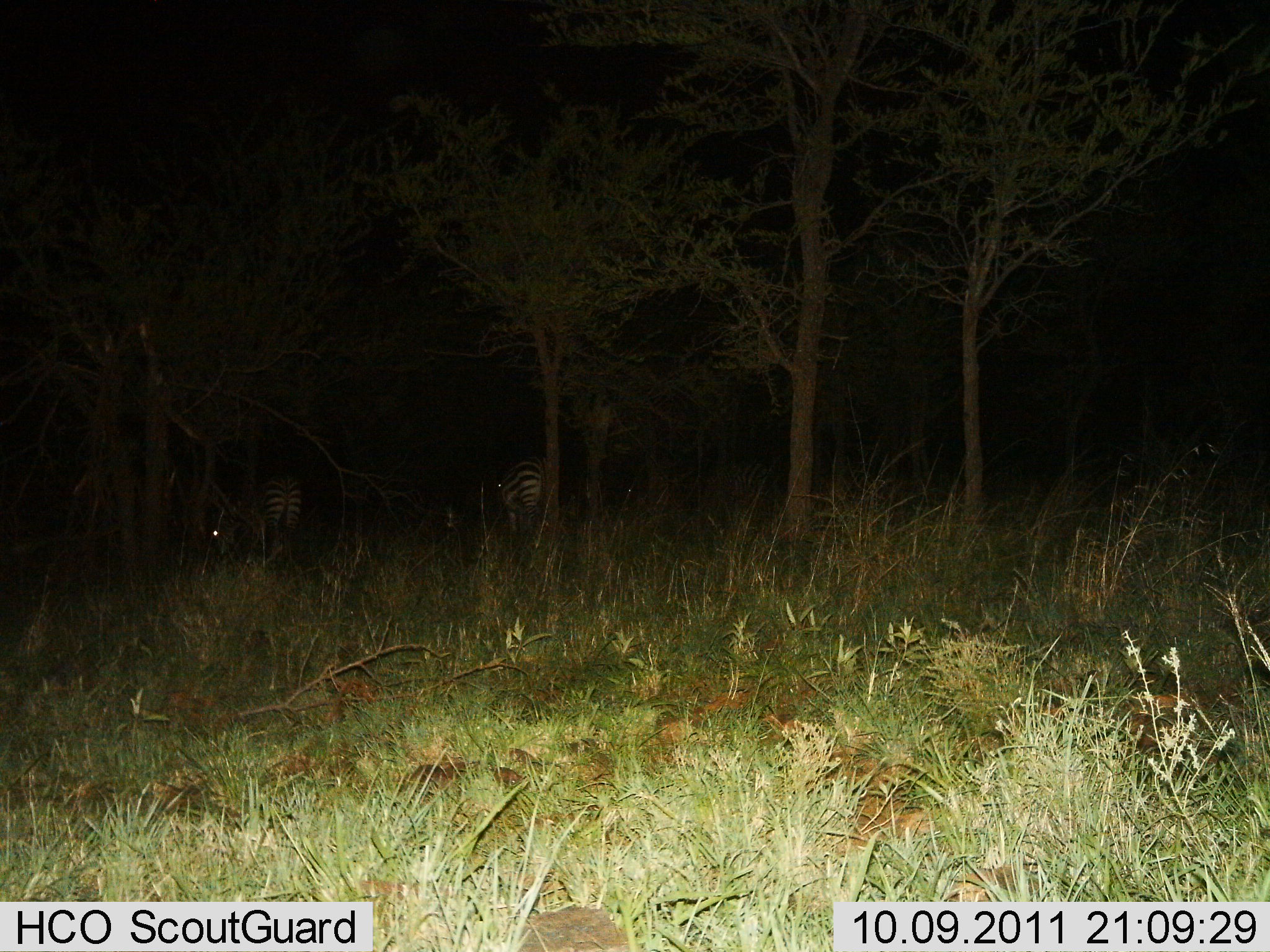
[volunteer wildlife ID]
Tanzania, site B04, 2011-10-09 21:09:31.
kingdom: Animalia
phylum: Chordata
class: Mammalia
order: Perissodactyla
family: Equidae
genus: Equus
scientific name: Equus quagga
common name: plains zebra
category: zebra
Zebra (plains zebra) (Equus quagga), count 2. Behavior (volunteer vote fractions): standing 93%, resting 7%, moving 0%, interacting 0%. Young present (vote fraction): 0%. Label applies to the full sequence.